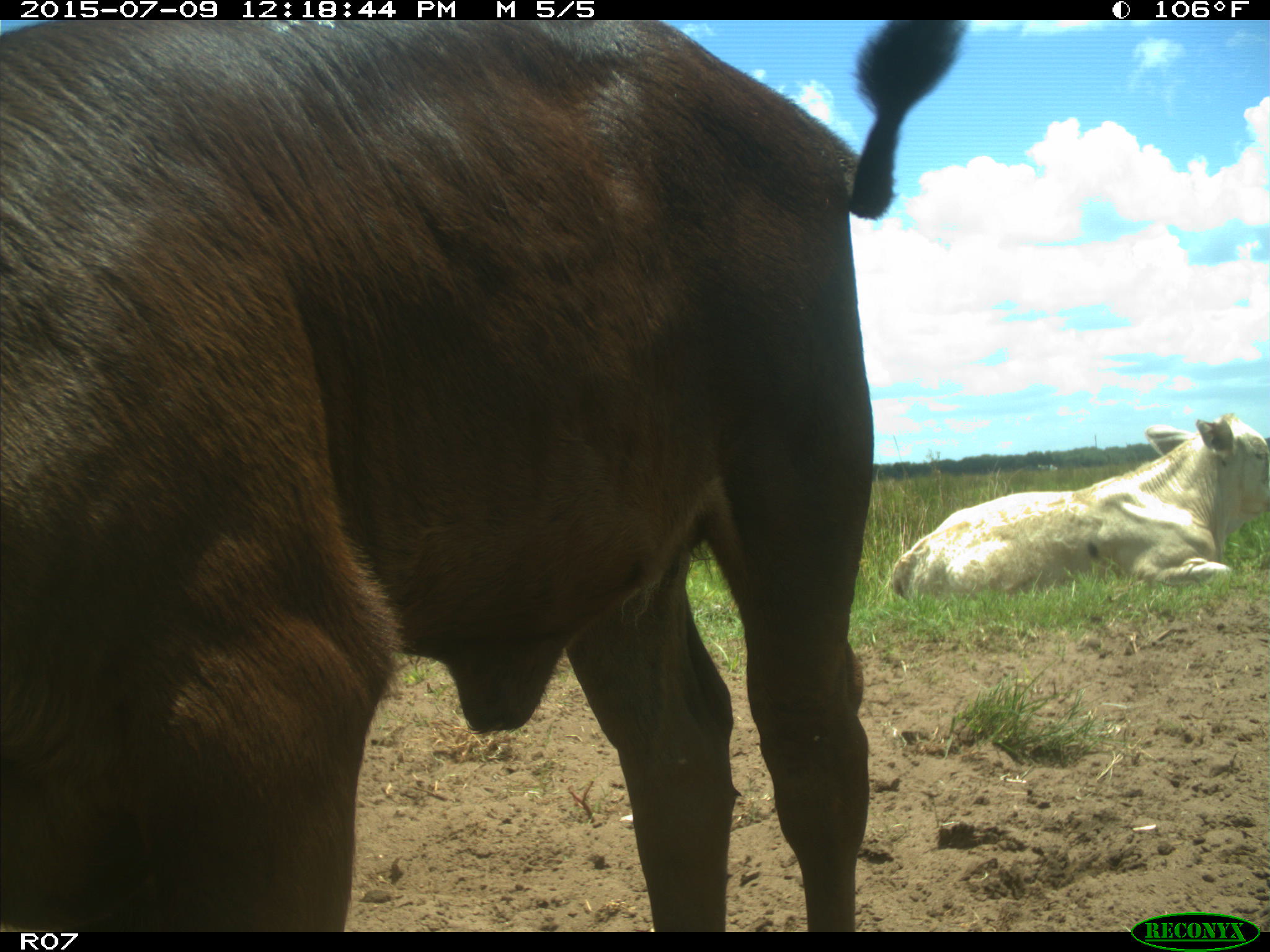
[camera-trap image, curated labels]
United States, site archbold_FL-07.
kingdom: Animalia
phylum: Chordata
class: Mammalia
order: Artiodactyla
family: Bovidae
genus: Bos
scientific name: Bos taurus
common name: domestic cow